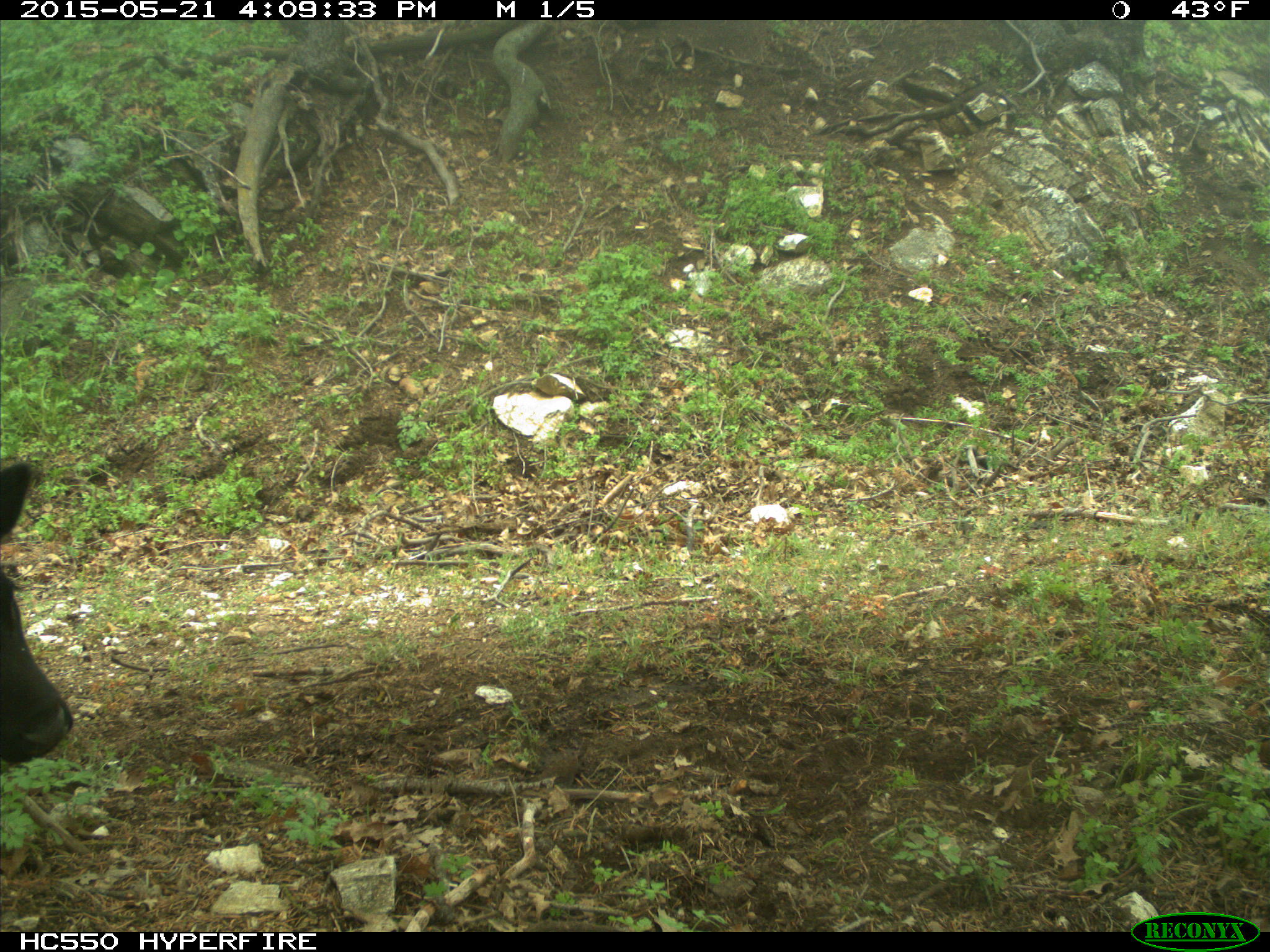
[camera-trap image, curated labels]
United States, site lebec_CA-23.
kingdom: Animalia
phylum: Chordata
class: Mammalia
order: Artiodactyla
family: Bovidae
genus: Bos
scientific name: Bos taurus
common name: domestic cow